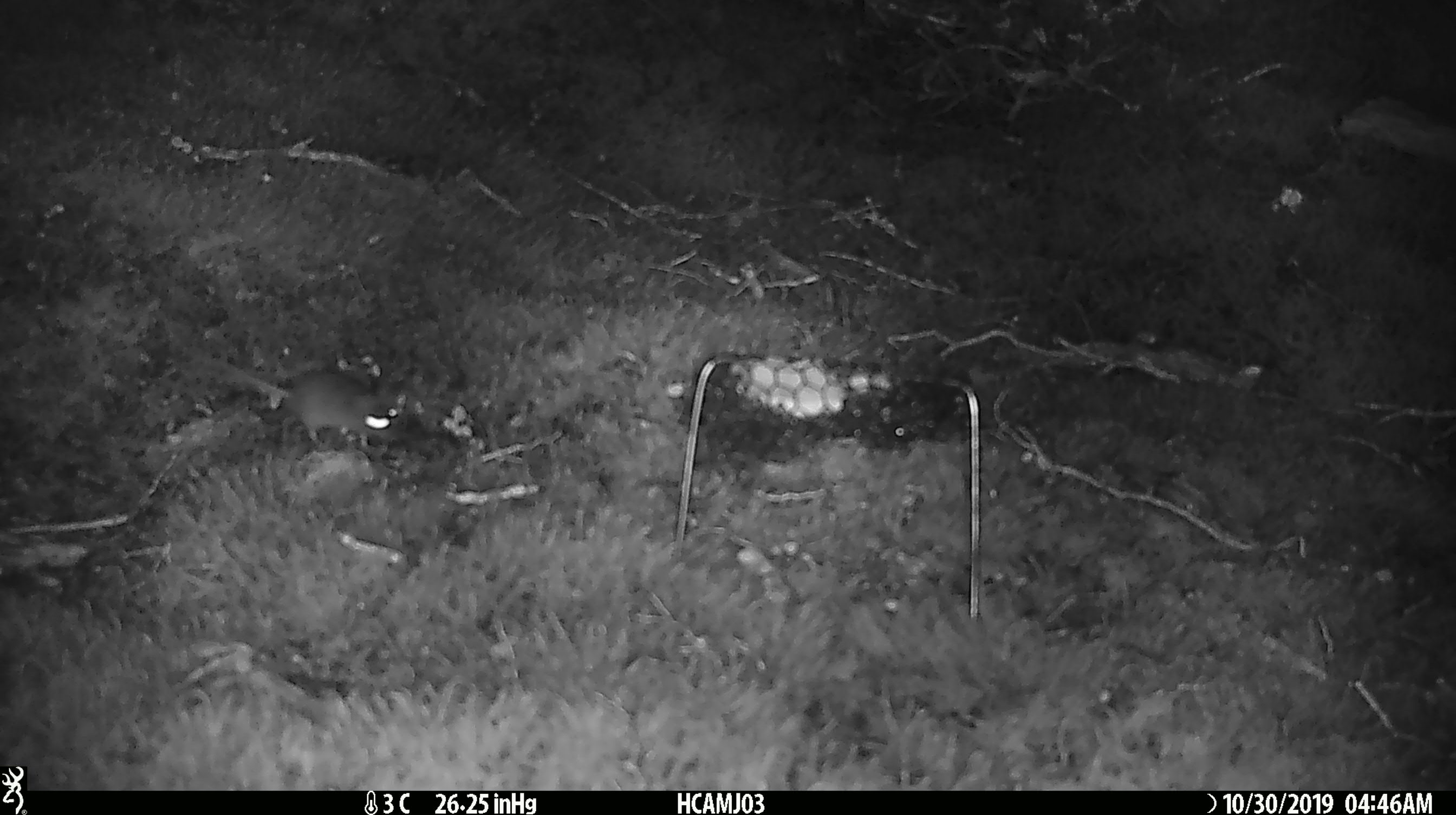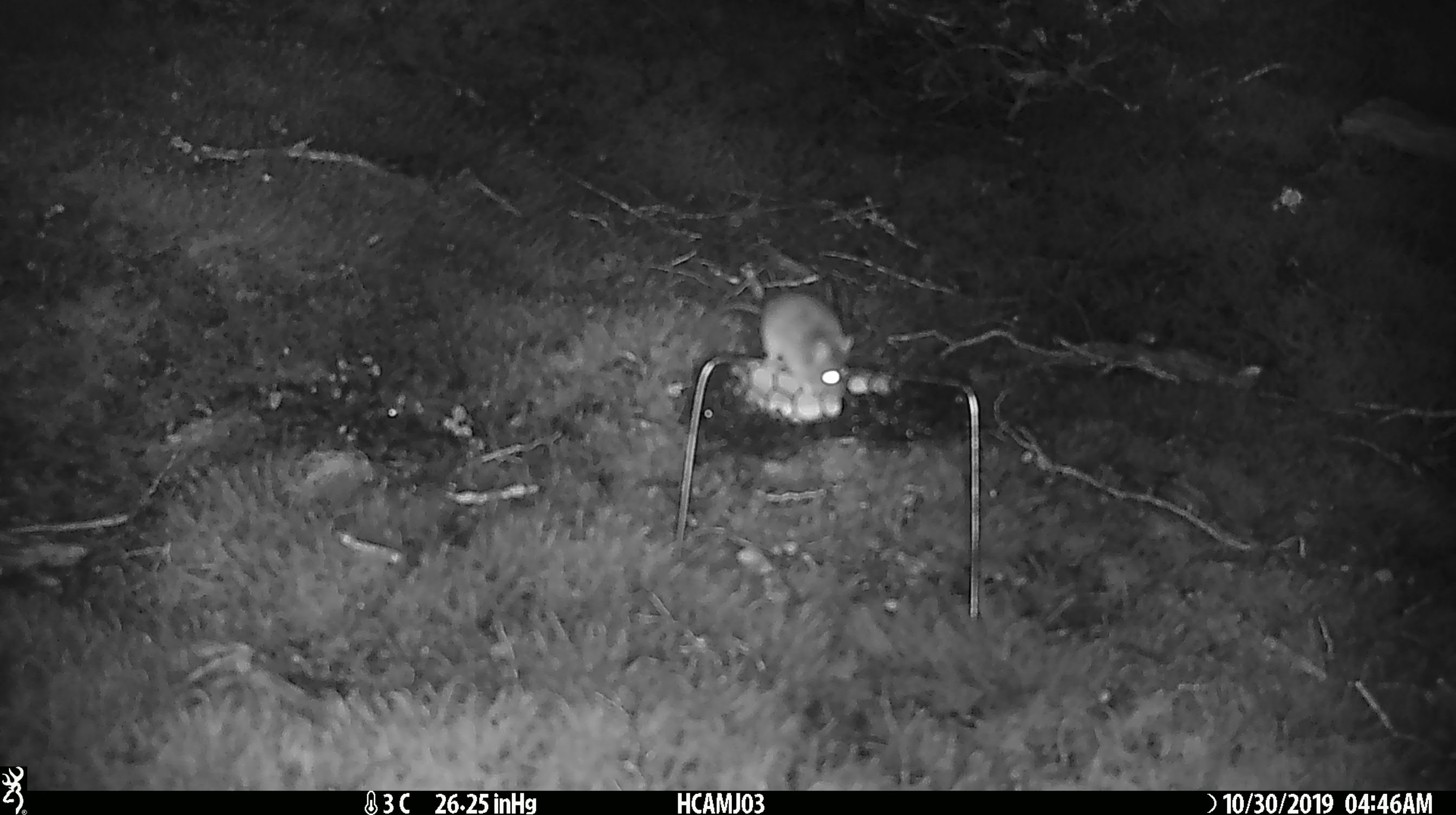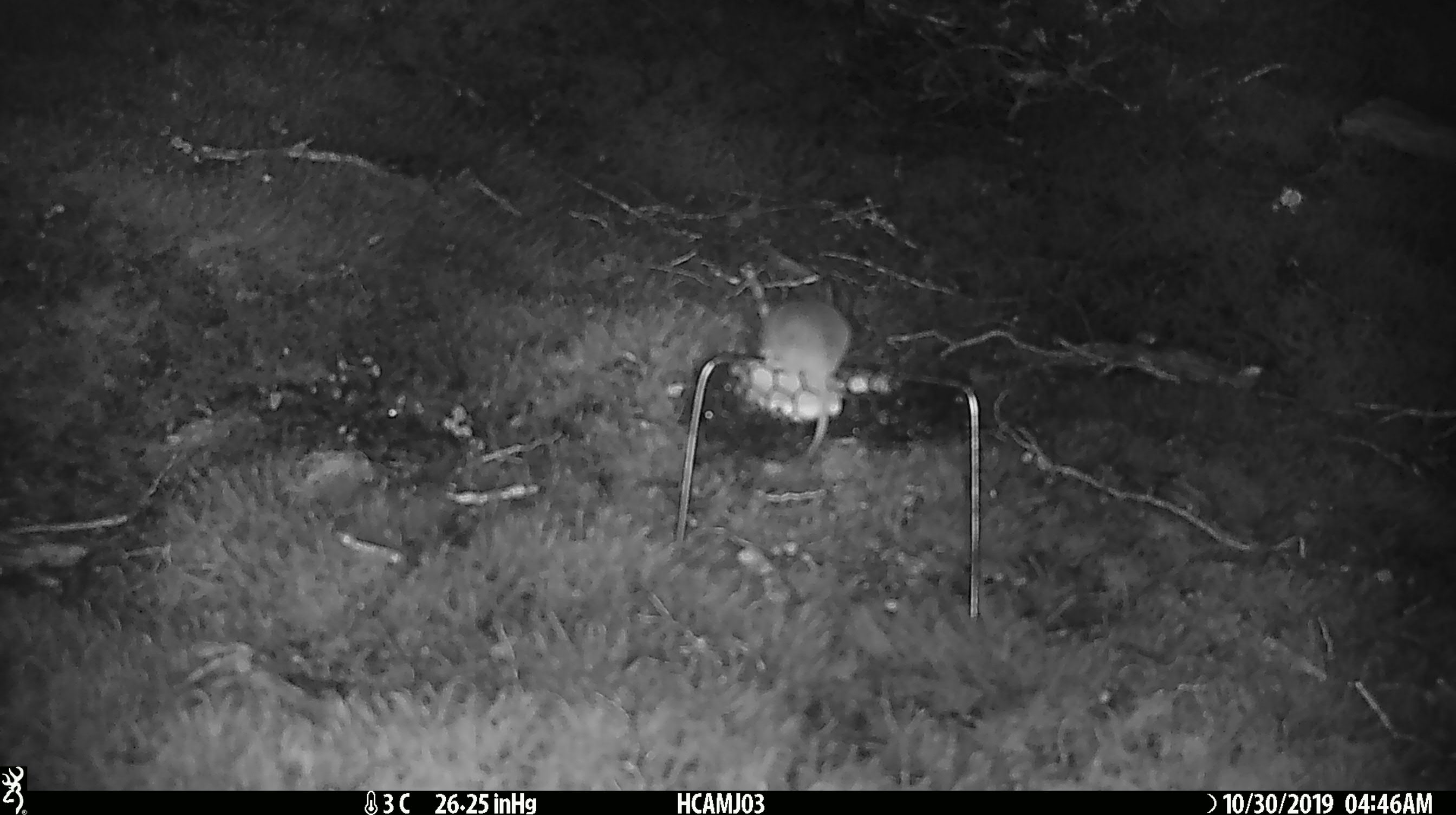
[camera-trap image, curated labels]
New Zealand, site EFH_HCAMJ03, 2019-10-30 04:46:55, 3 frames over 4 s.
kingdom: Animalia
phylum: Chordata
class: Mammalia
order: Rodentia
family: Muridae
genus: Mus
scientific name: Mus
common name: mouse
Mouse (Mus).